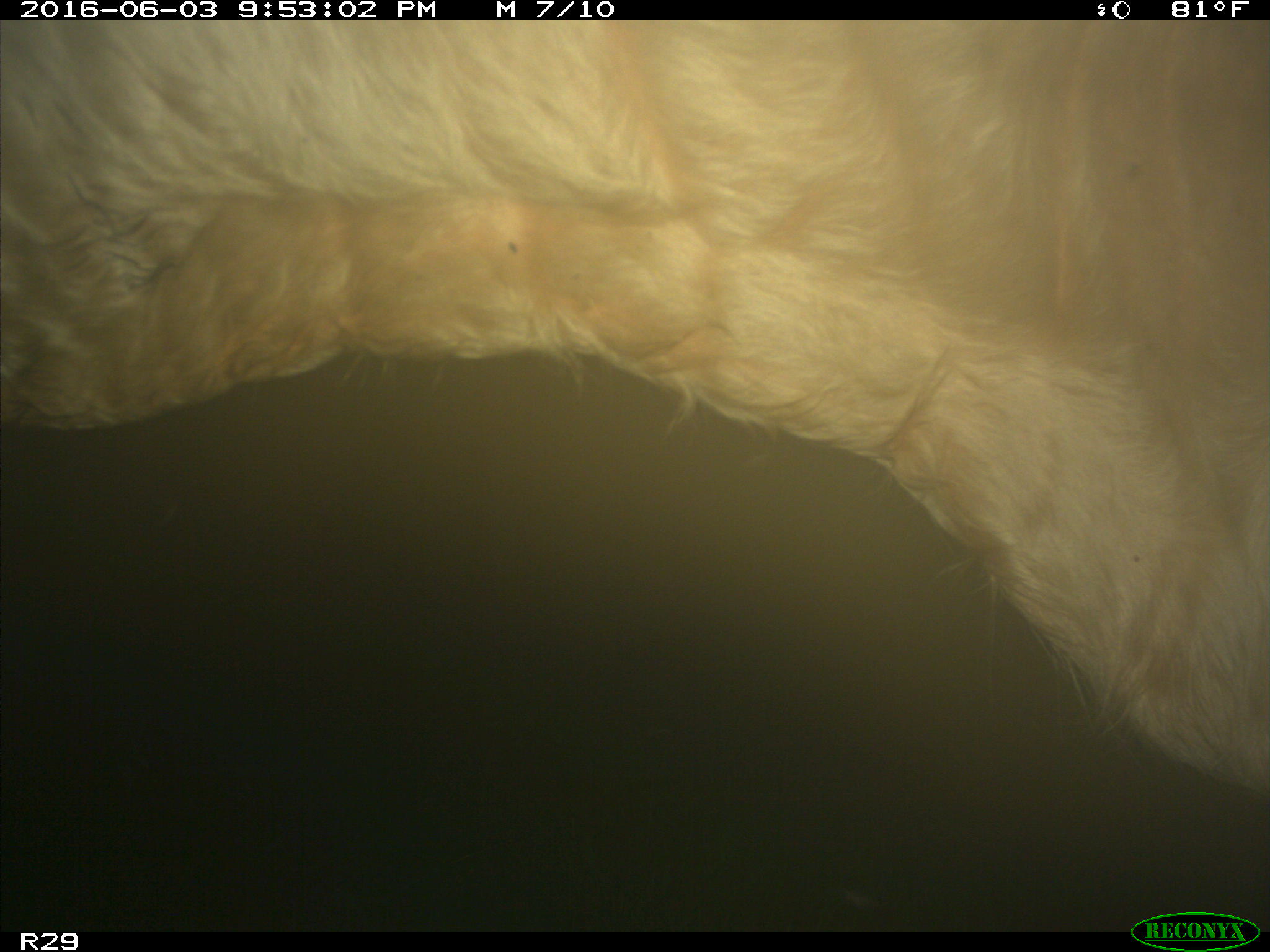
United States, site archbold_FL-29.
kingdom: Animalia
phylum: Chordata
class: Mammalia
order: Artiodactyla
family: Bovidae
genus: Bos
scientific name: Bos taurus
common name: domestic cow